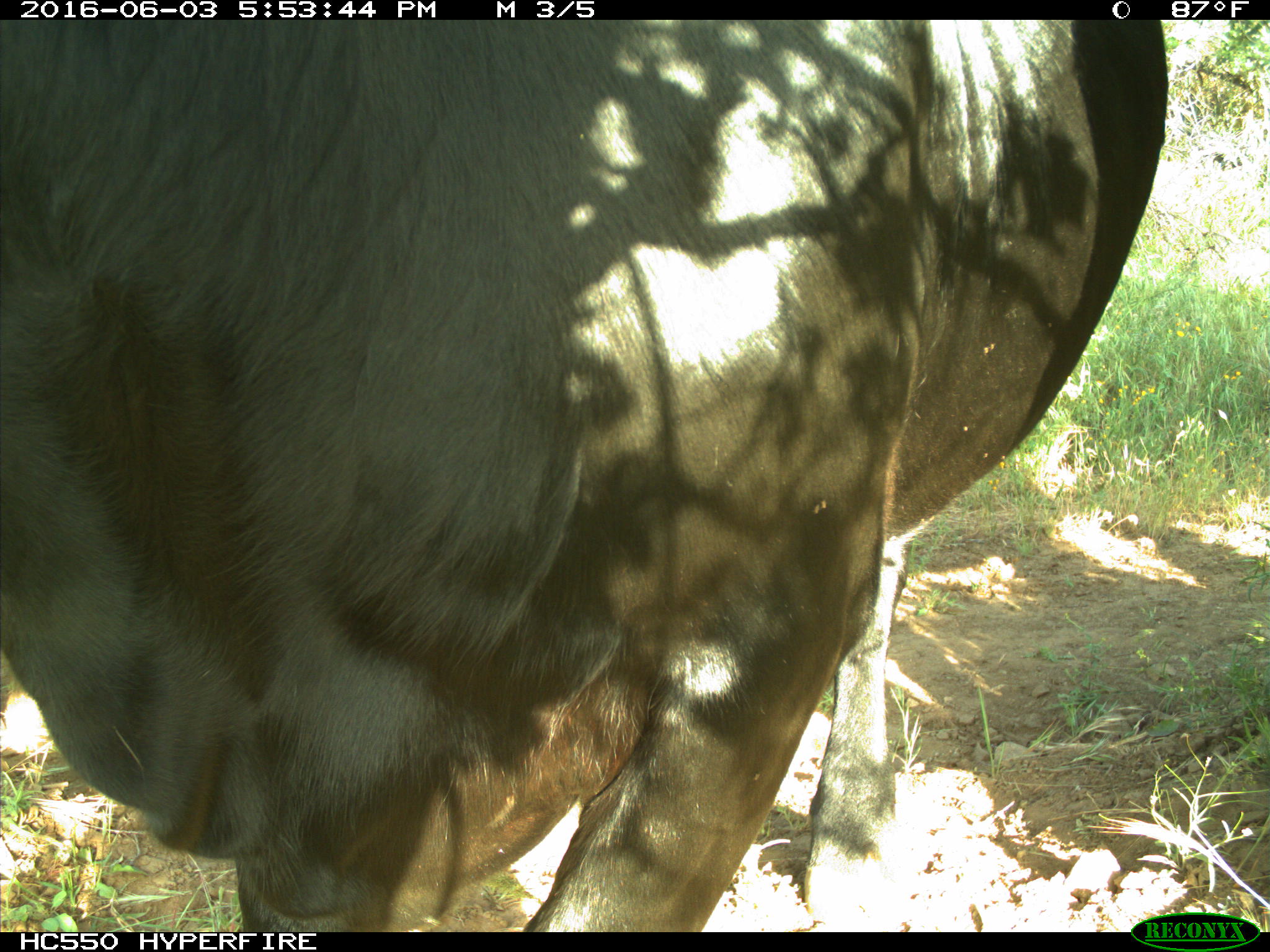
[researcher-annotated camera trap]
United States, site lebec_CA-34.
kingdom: Animalia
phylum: Chordata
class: Mammalia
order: Artiodactyla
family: Bovidae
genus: Bos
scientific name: Bos taurus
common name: domestic cow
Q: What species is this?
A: Bos taurus (domestic cow).